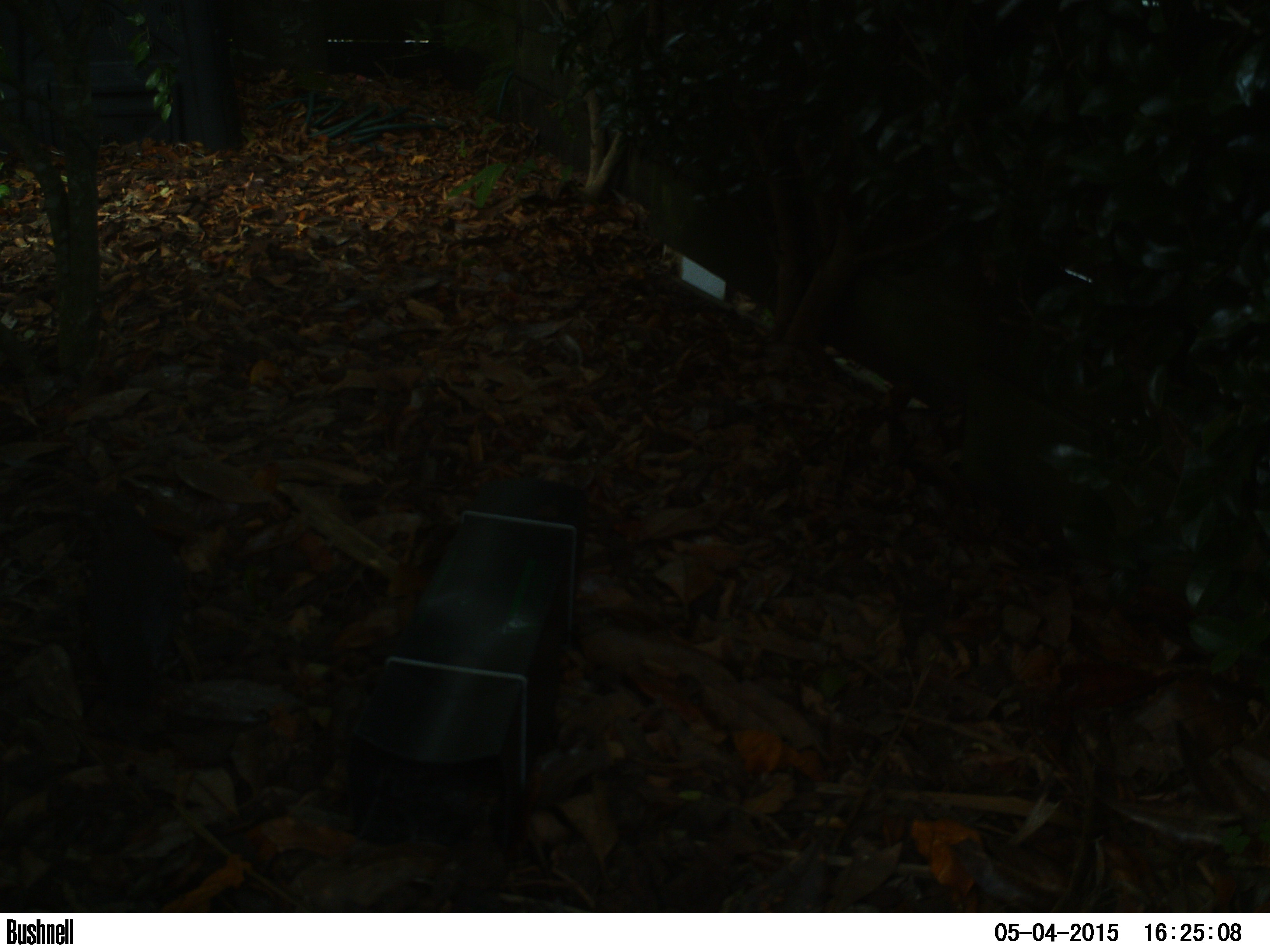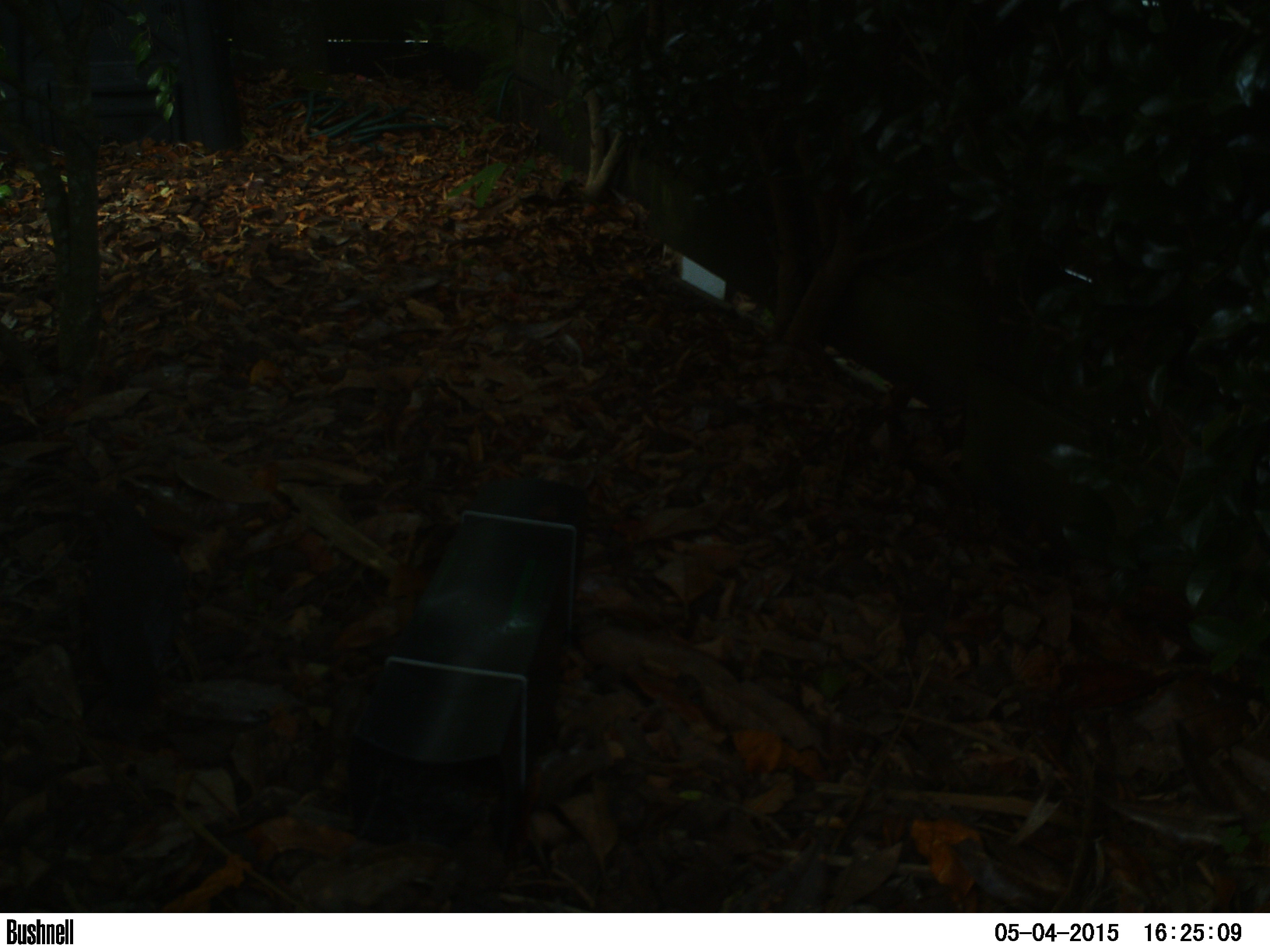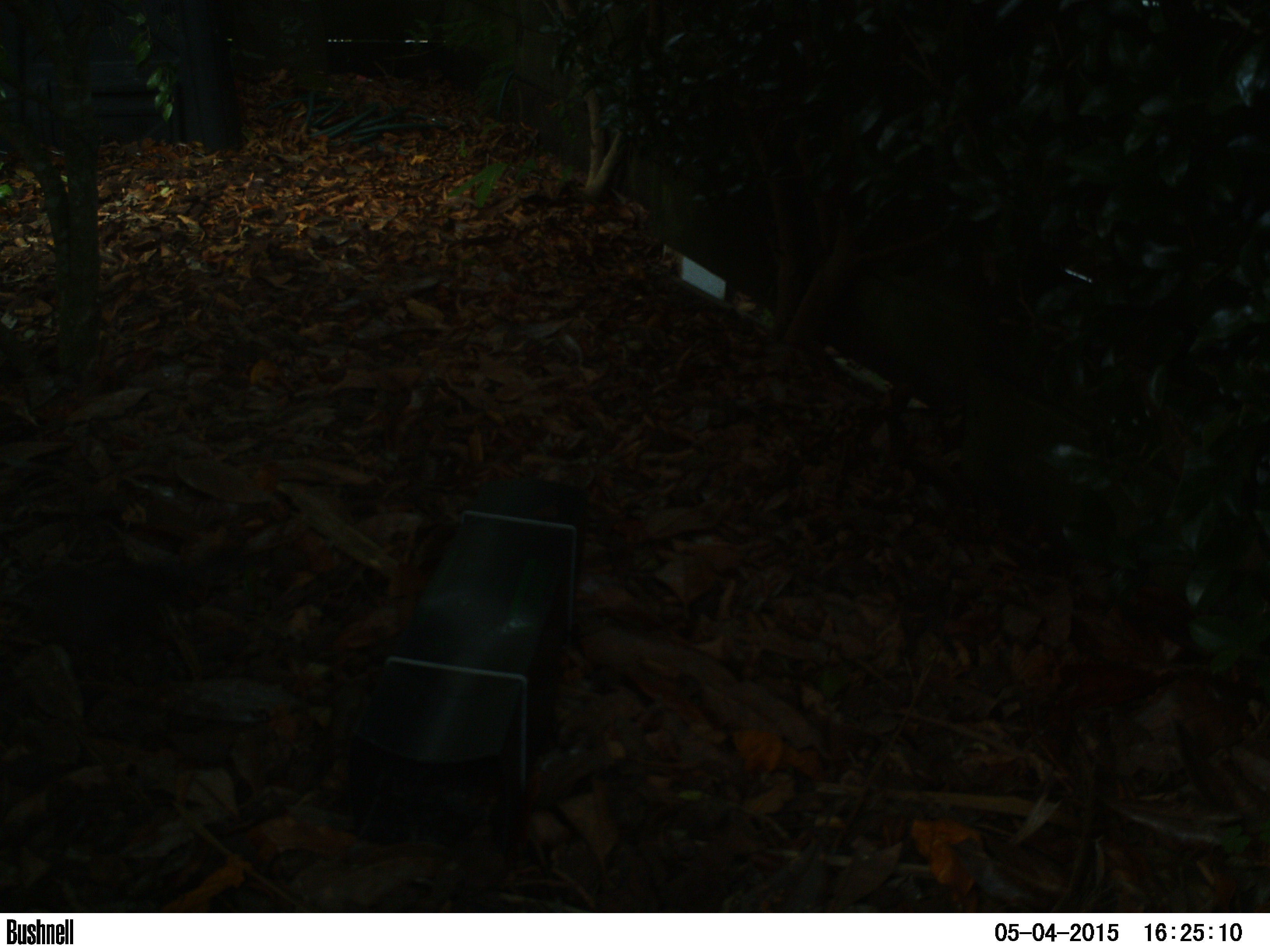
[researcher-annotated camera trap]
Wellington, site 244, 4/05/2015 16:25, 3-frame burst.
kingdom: Animalia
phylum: Chordata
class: Aves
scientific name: Aves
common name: bird